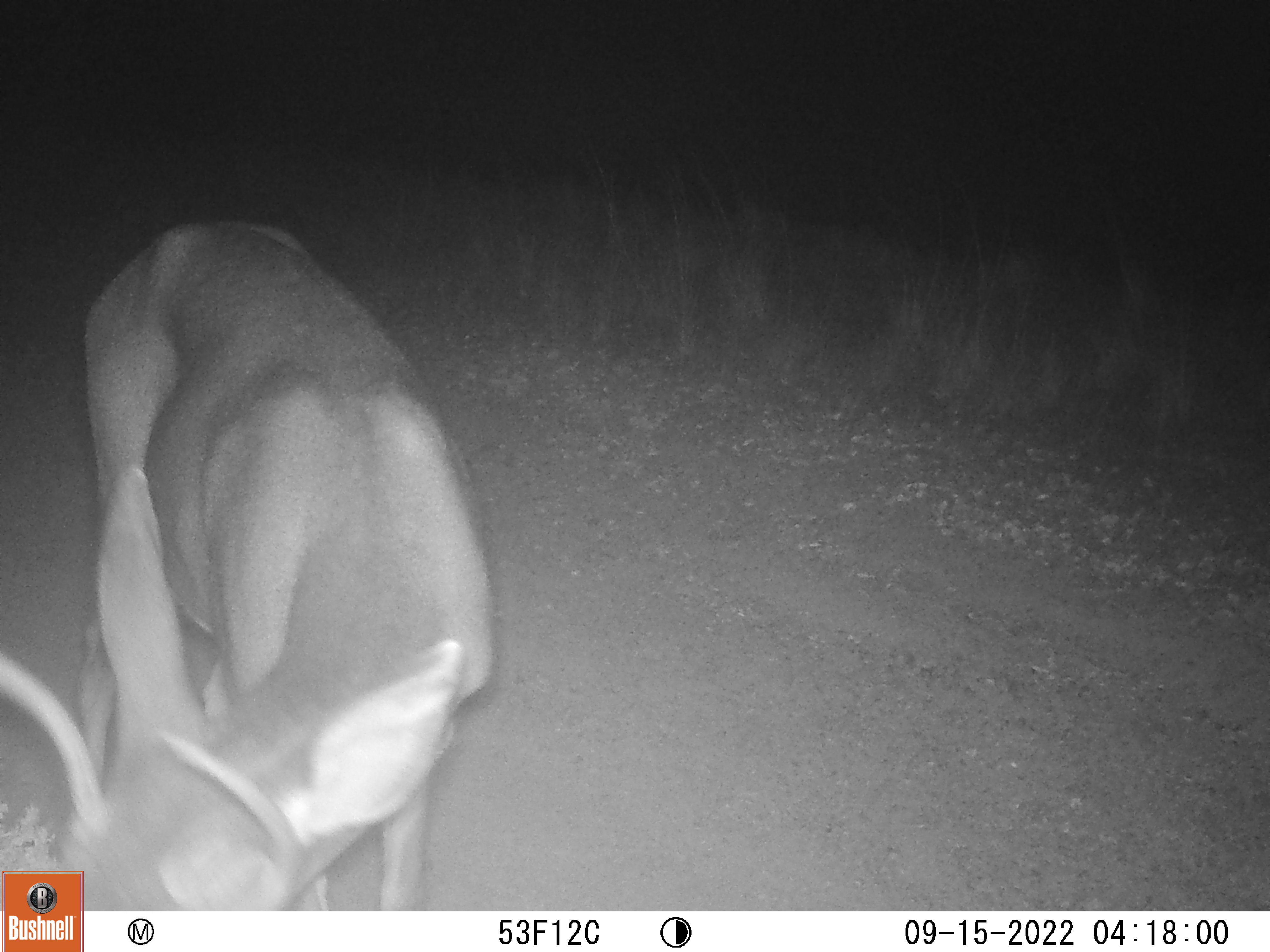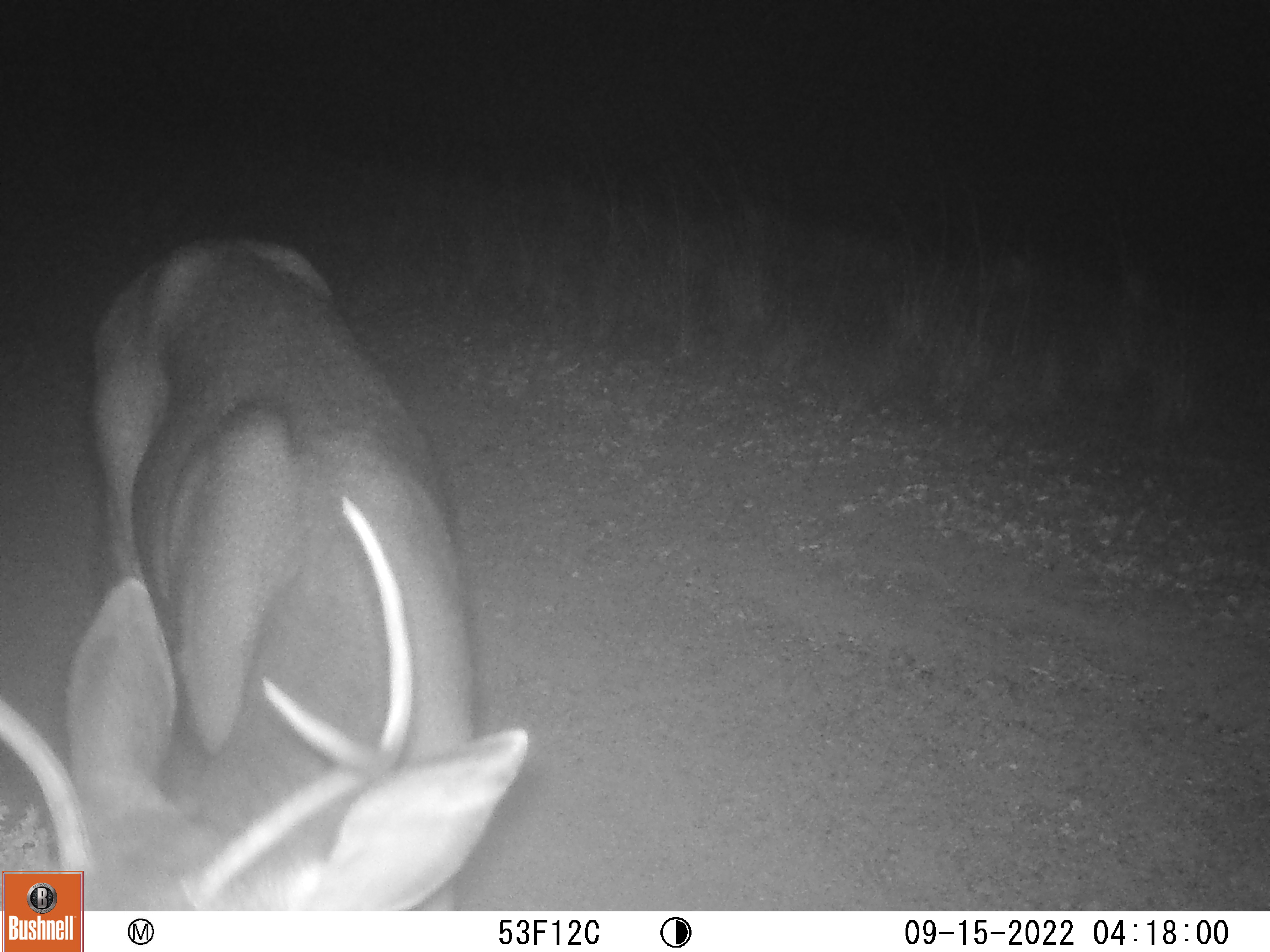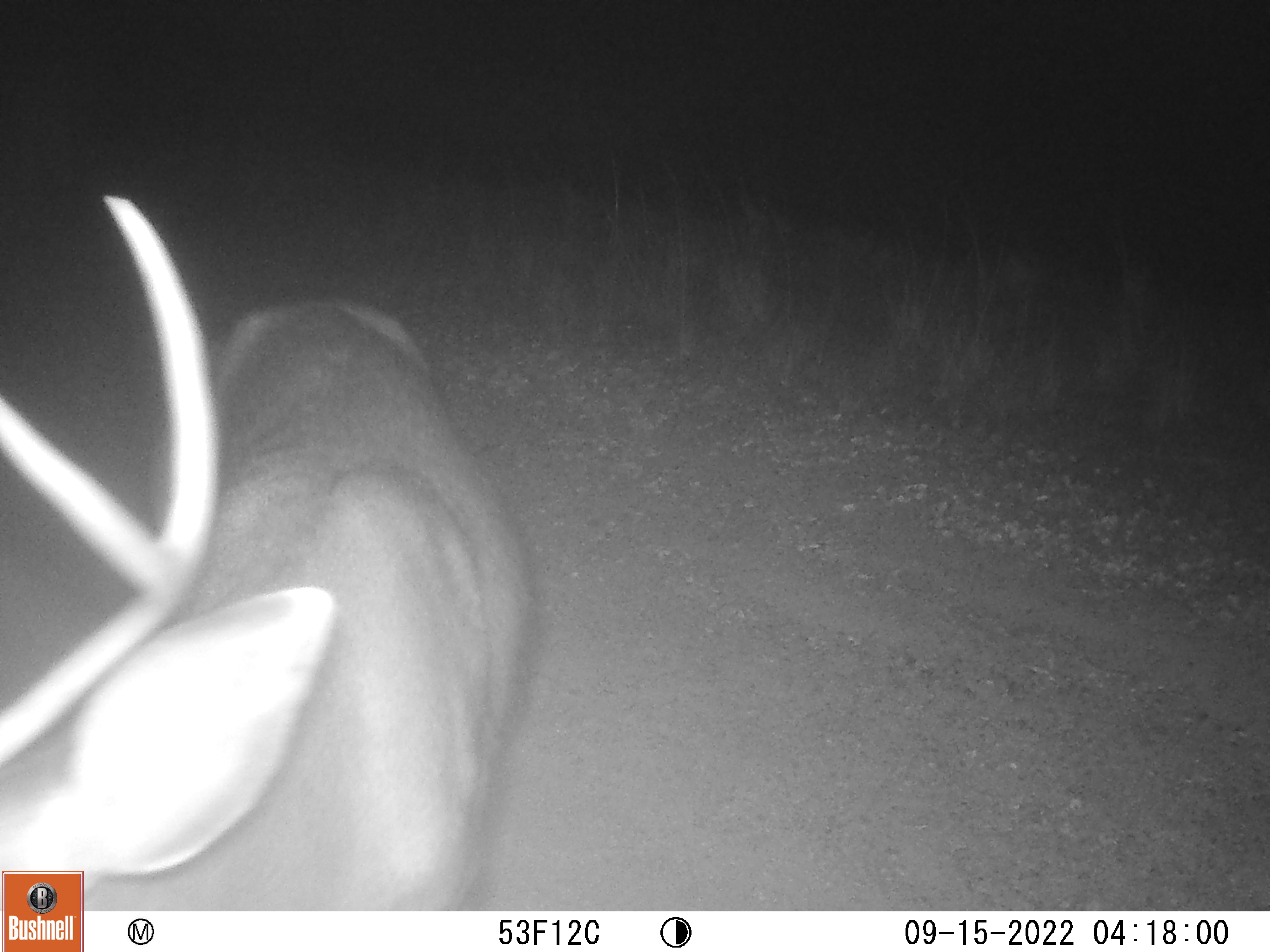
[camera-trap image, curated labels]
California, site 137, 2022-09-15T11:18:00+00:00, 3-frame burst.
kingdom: Animalia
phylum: Chordata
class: Mammalia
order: Artiodactyla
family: Cervidae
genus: Odocoileus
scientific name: Odocoileus hemionus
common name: mule deer